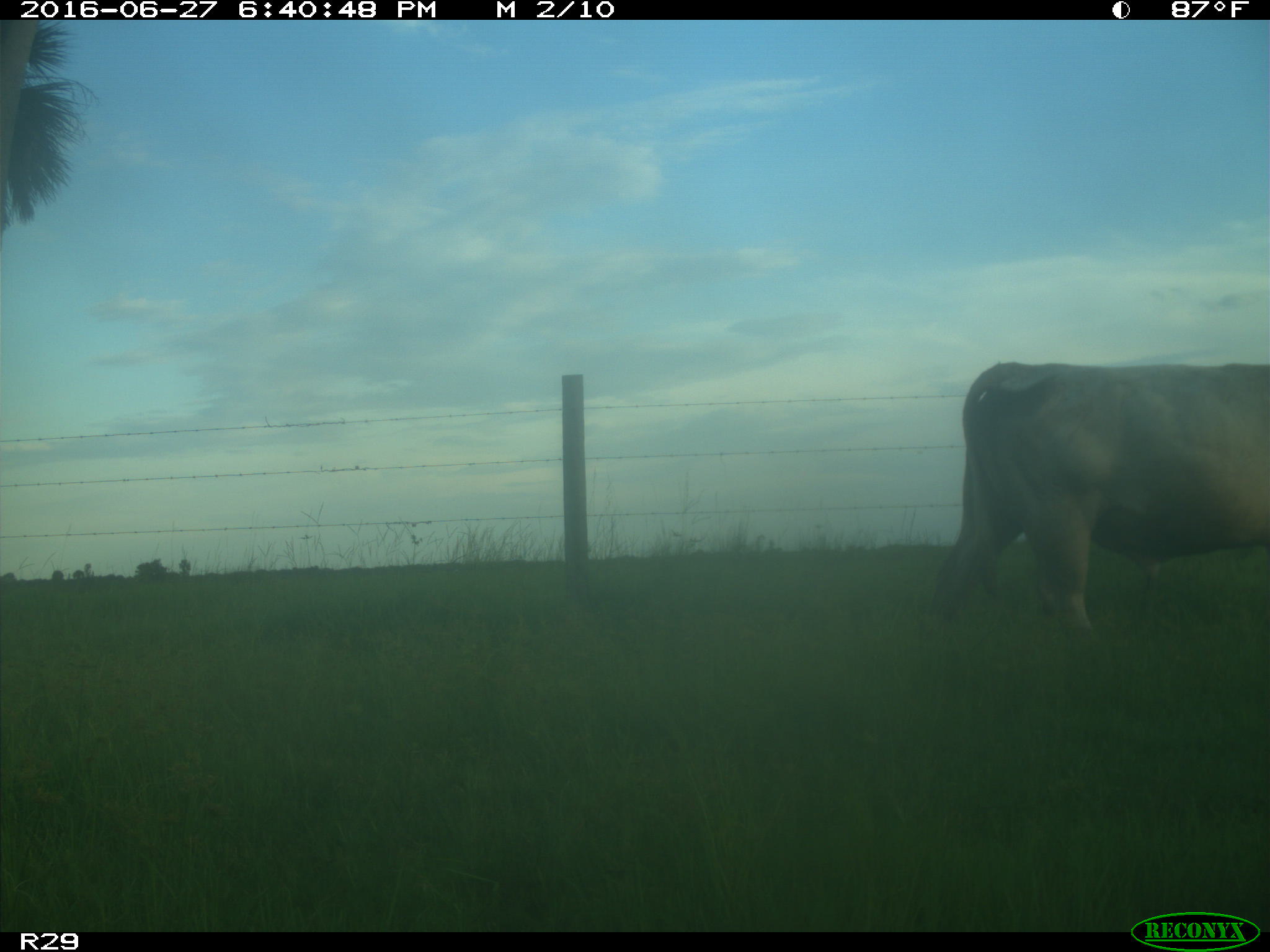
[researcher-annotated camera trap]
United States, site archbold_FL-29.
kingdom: Animalia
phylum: Chordata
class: Mammalia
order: Artiodactyla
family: Bovidae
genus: Bos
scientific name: Bos taurus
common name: domestic cow